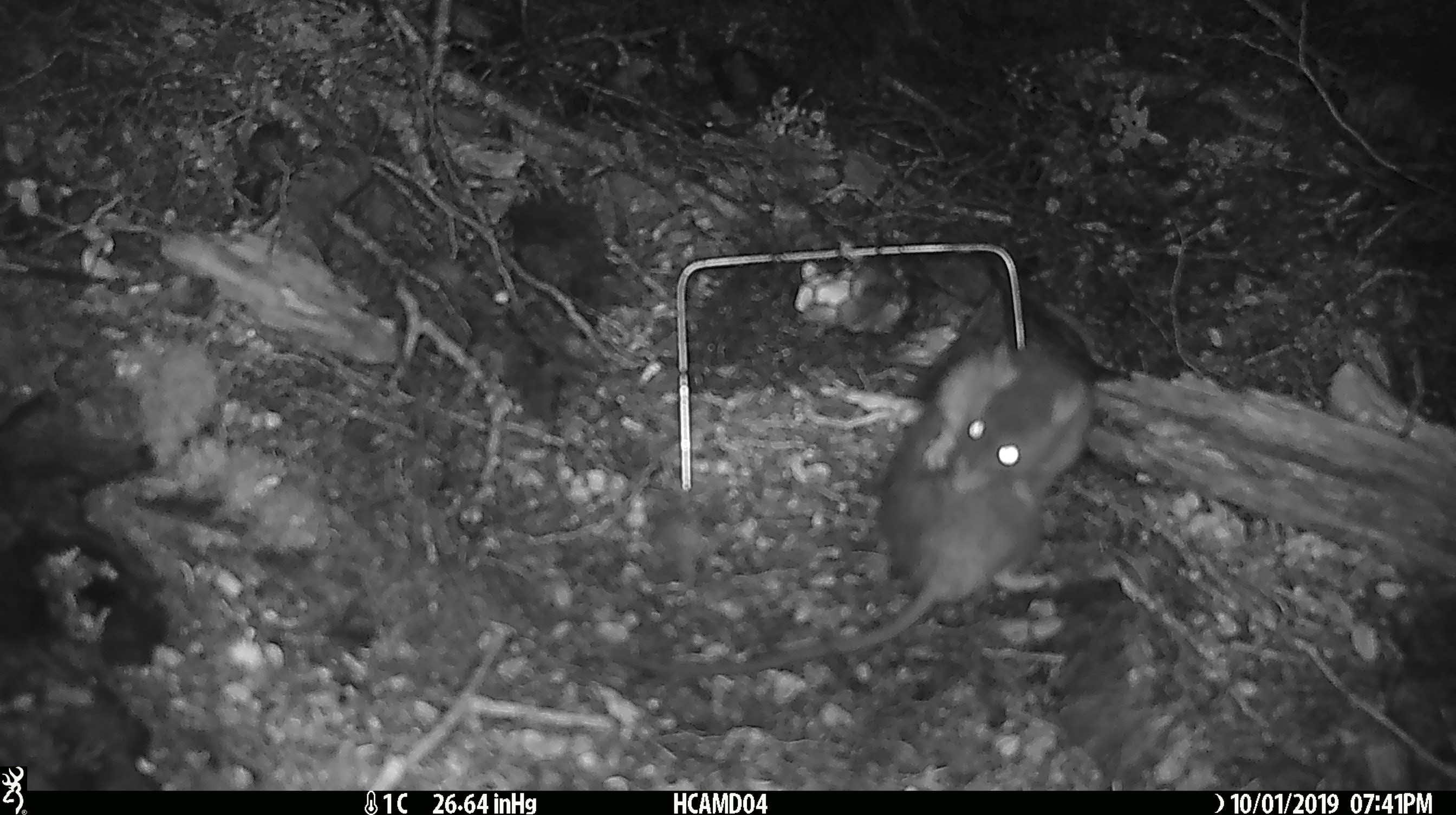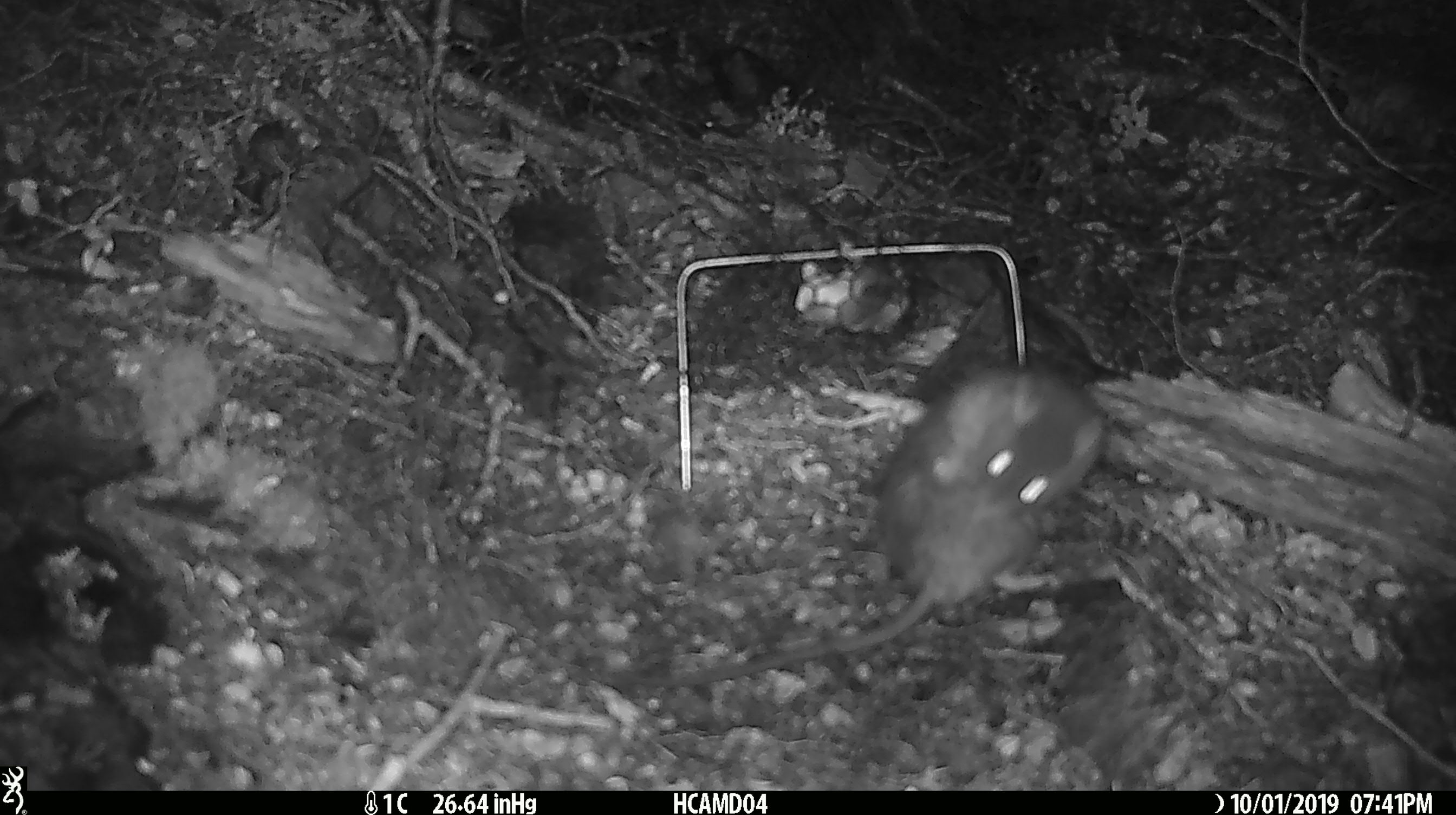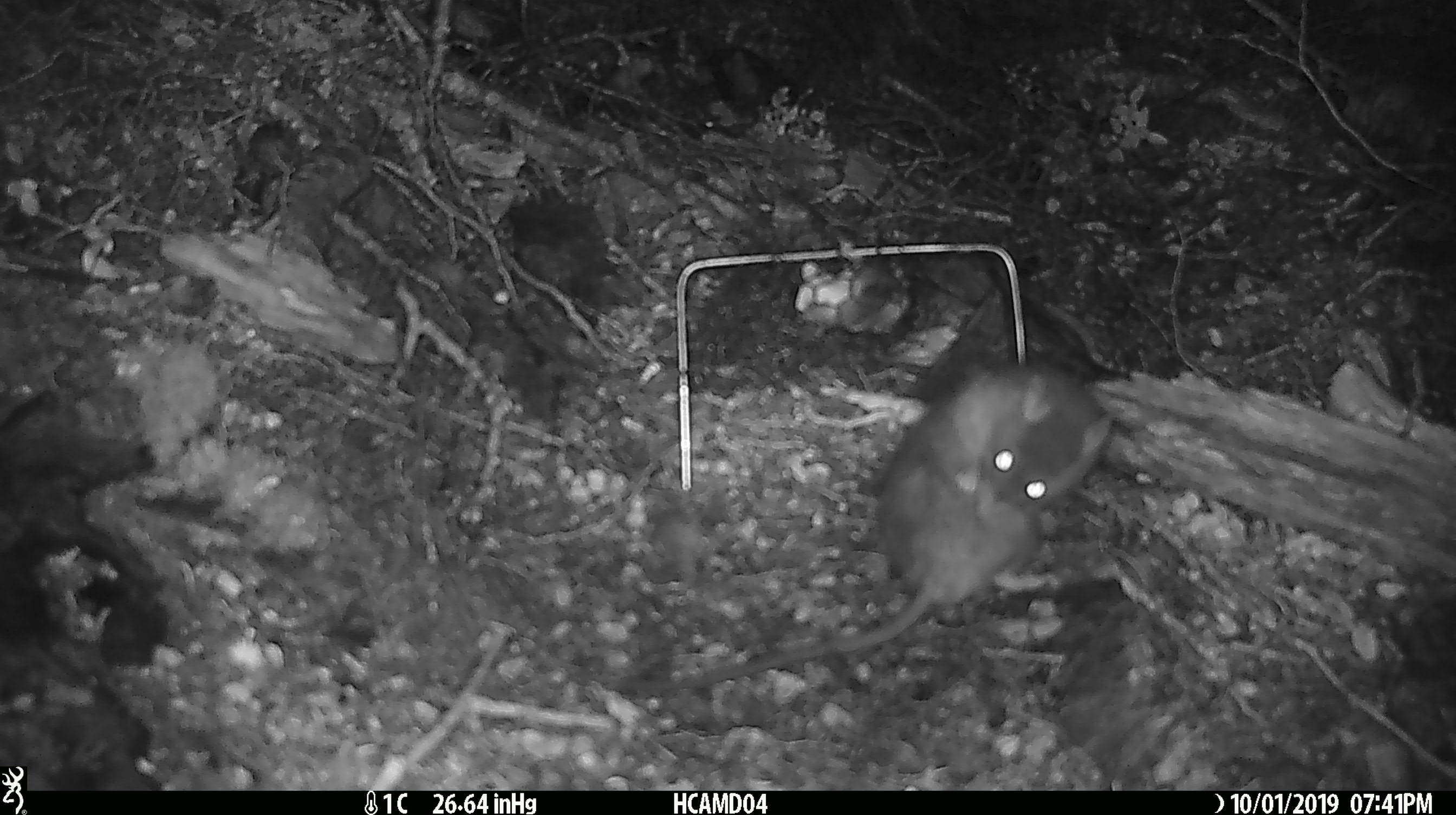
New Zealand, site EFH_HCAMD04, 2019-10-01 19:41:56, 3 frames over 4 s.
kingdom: Animalia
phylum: Chordata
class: Mammalia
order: Rodentia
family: Muridae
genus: Rattus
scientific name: Rattus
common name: rat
Rat (Rattus).